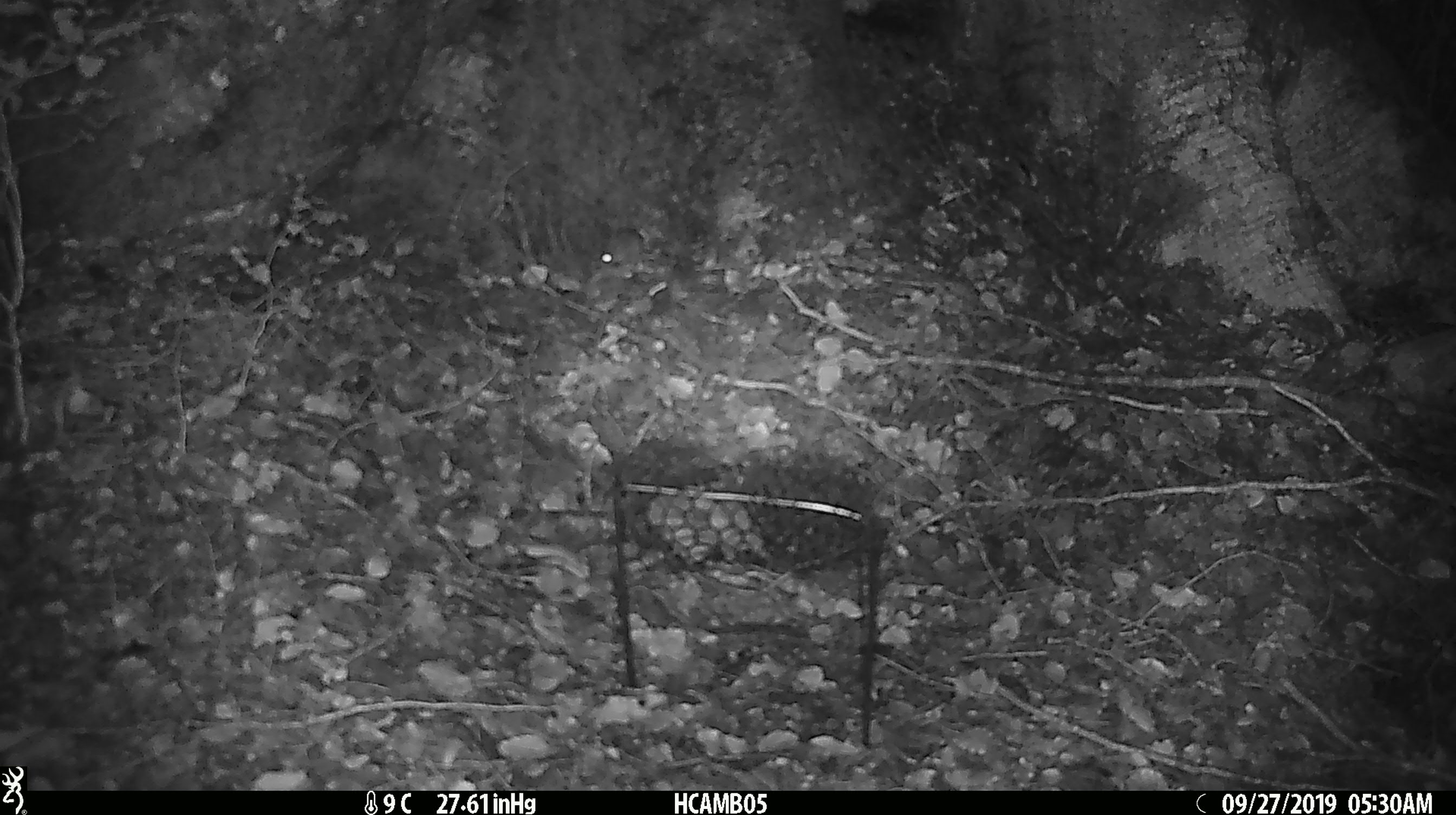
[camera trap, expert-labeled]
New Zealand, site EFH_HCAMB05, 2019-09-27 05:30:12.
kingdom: Animalia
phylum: Chordata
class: Mammalia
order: Rodentia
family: Muridae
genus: Mus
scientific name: Mus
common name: mouse